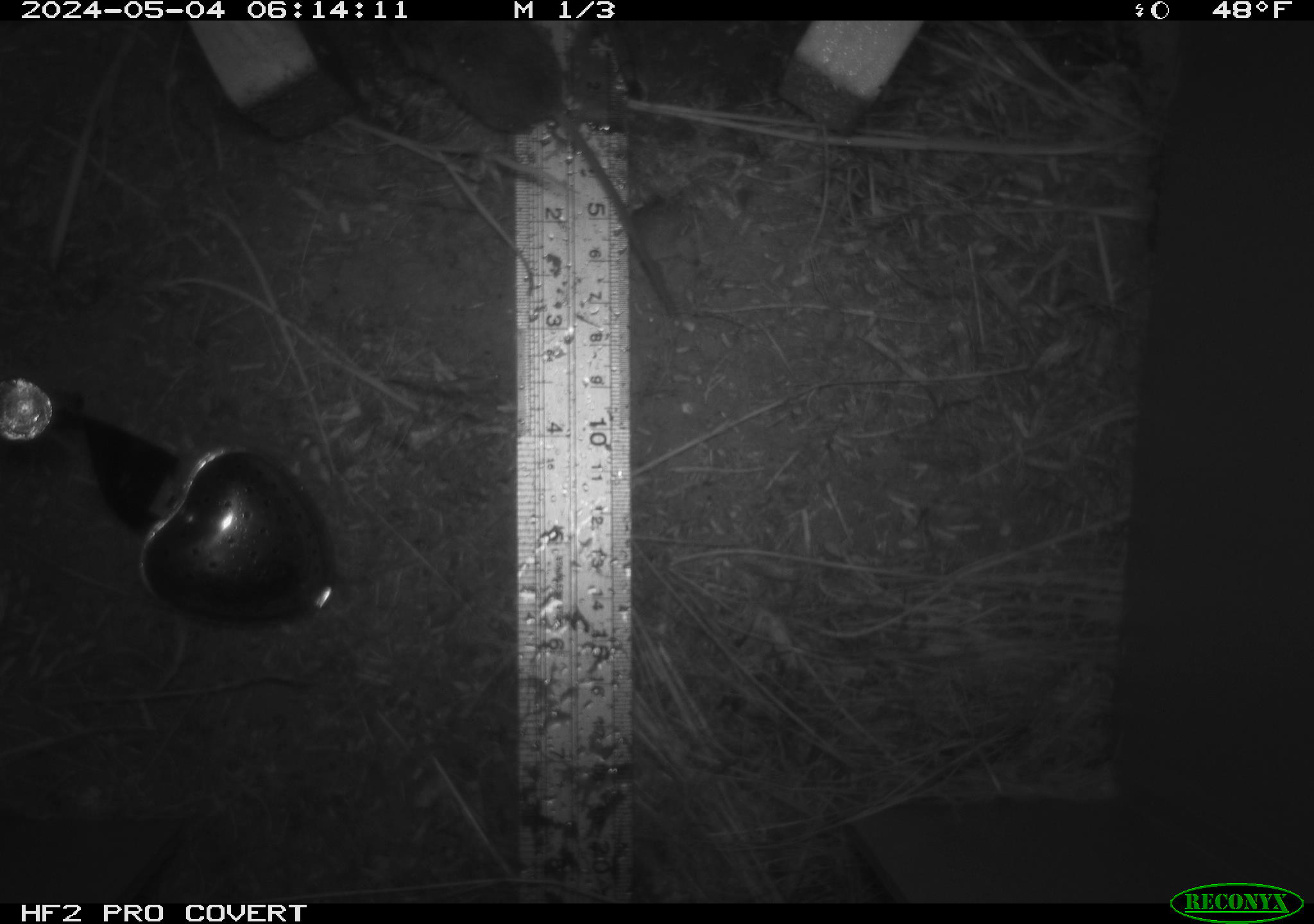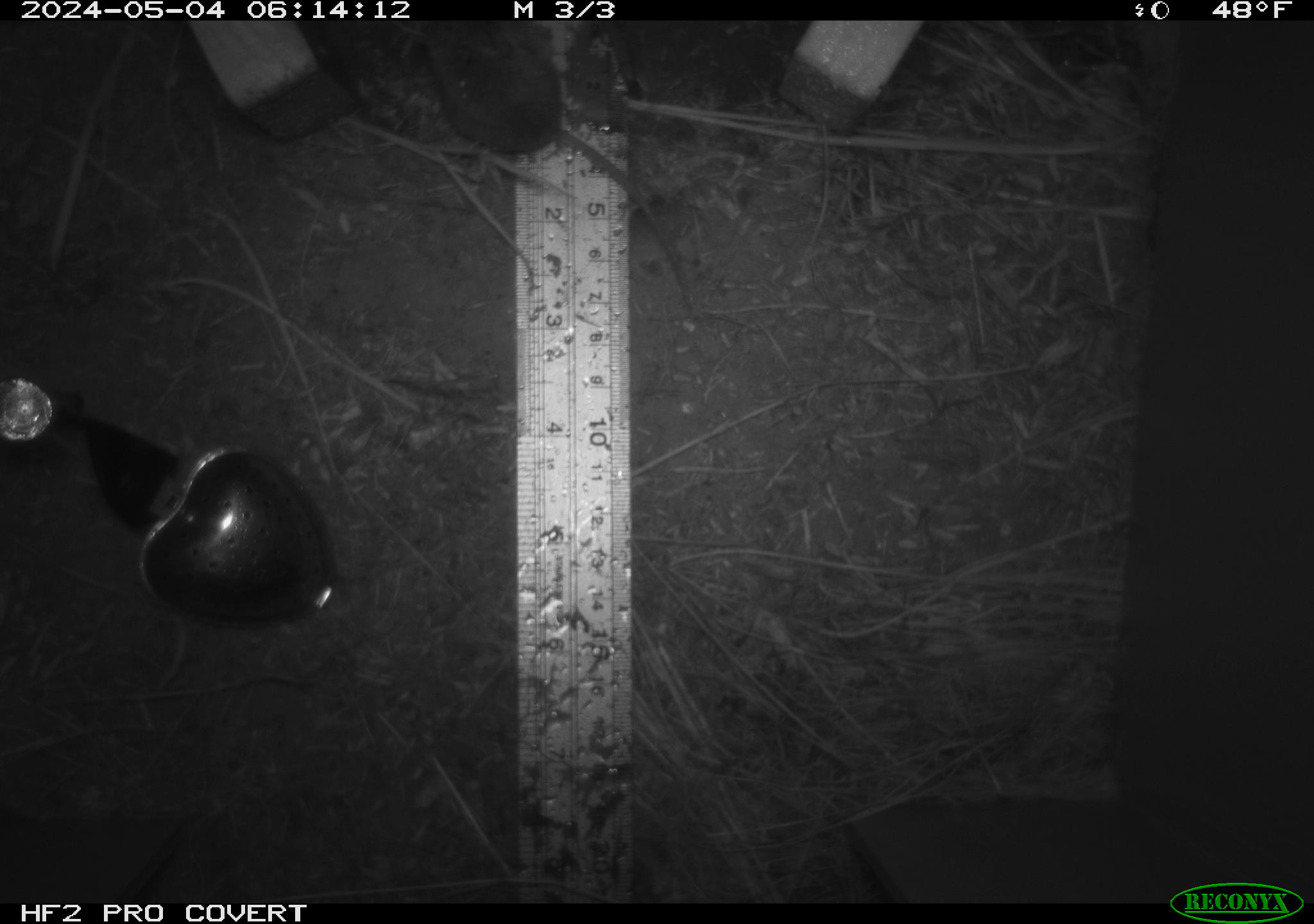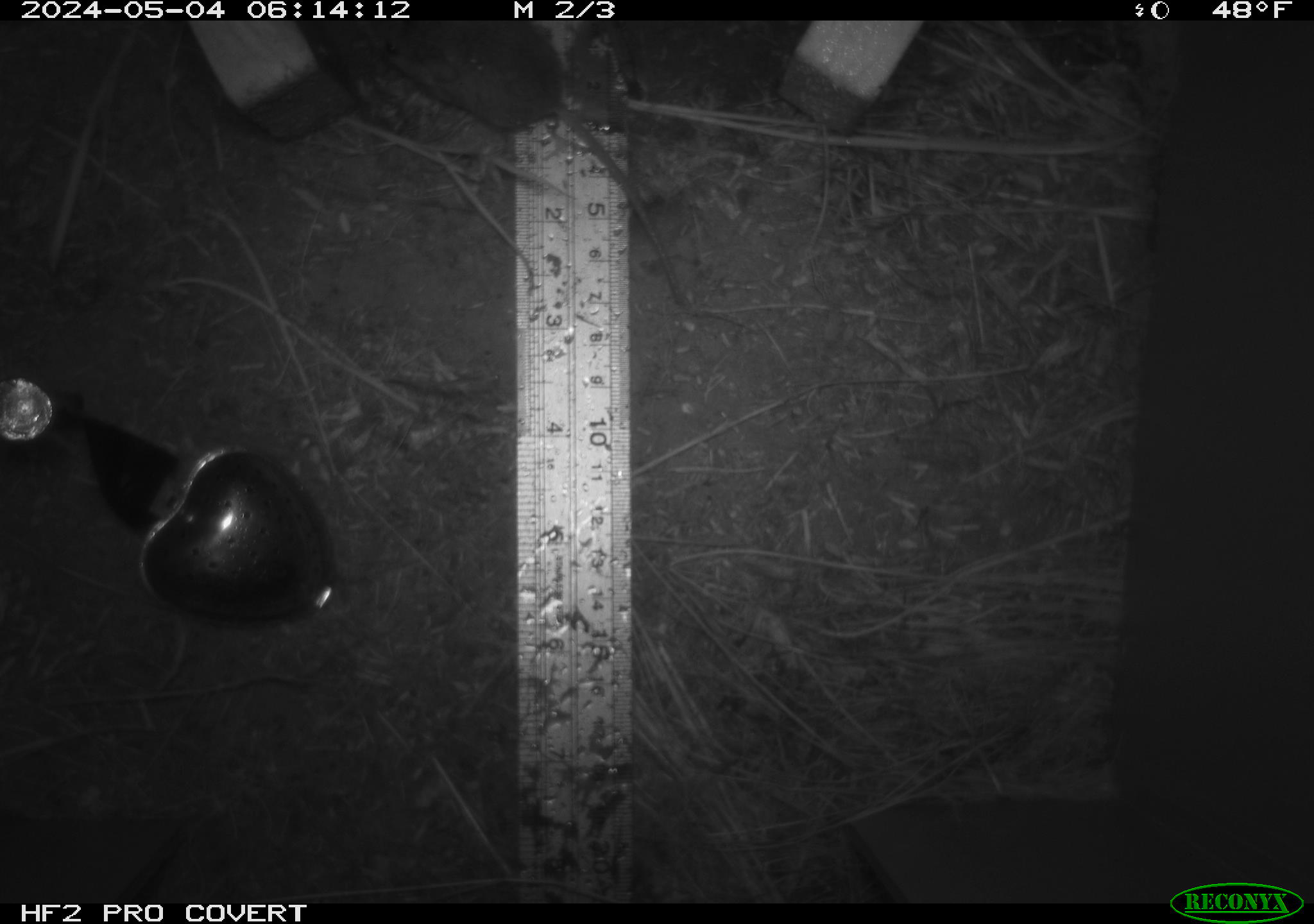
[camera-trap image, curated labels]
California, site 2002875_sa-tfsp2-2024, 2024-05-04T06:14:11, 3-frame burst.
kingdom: Animalia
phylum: Chordata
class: Mammalia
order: Rodentia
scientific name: Rodentia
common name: mouse species